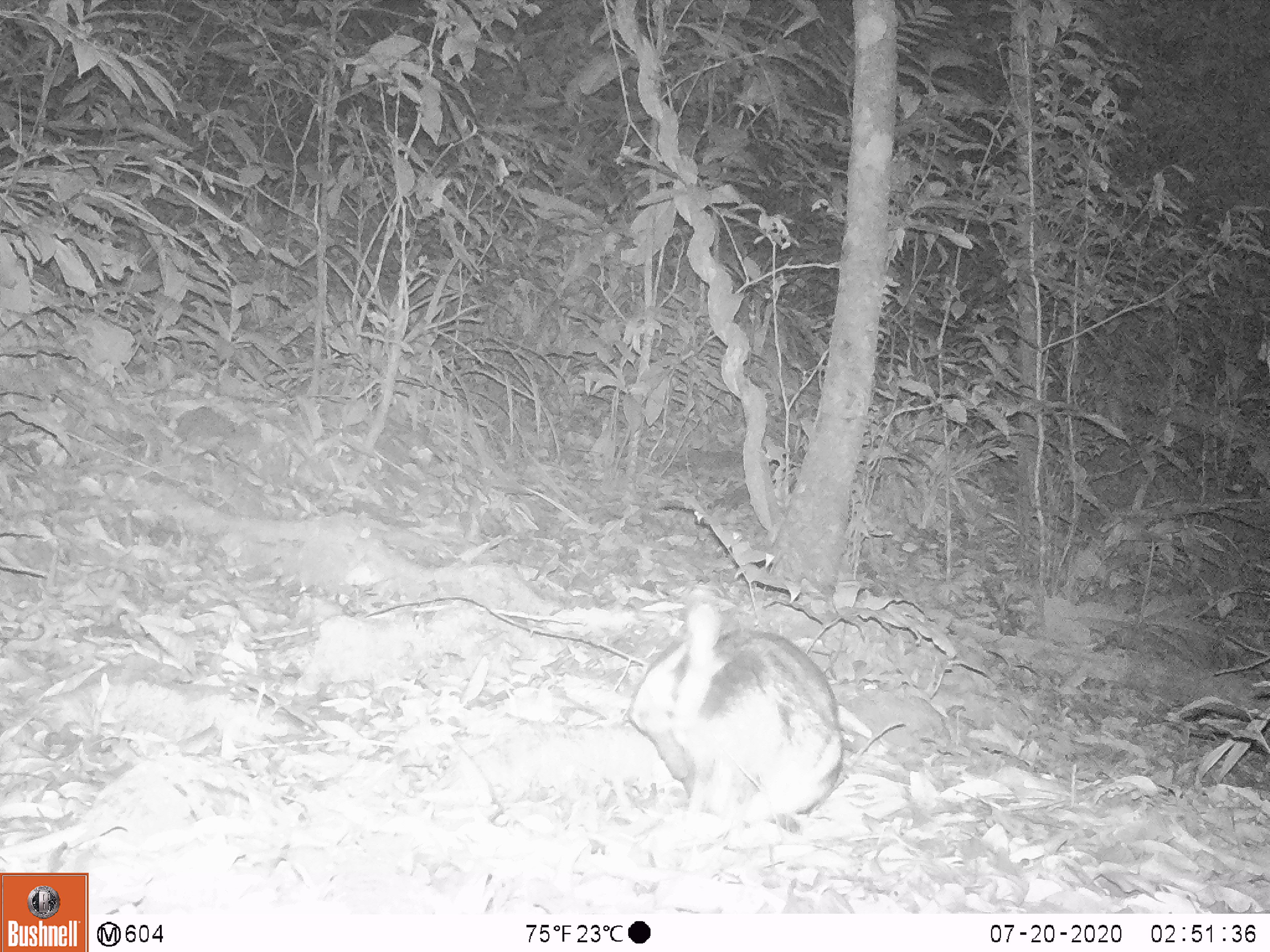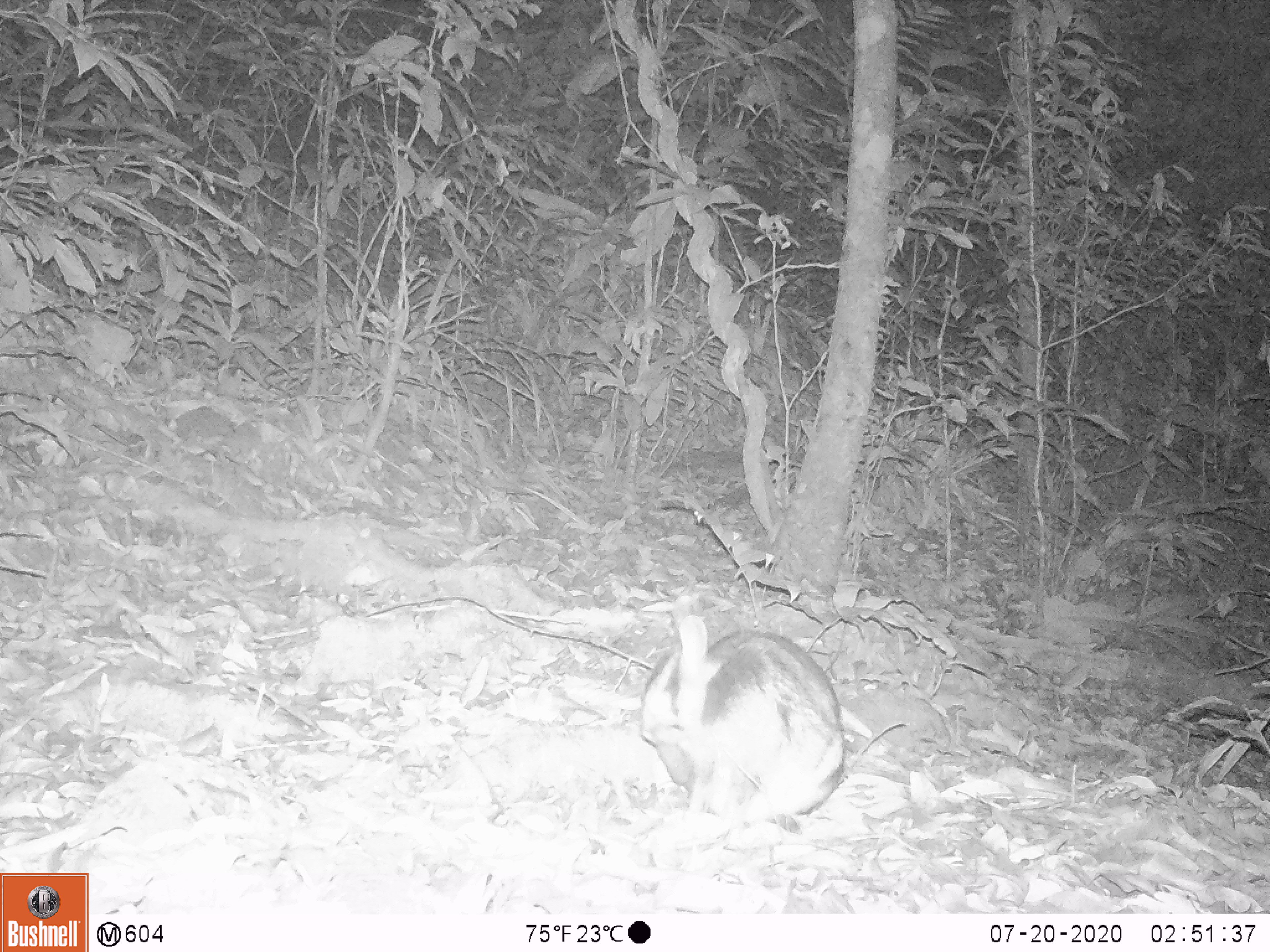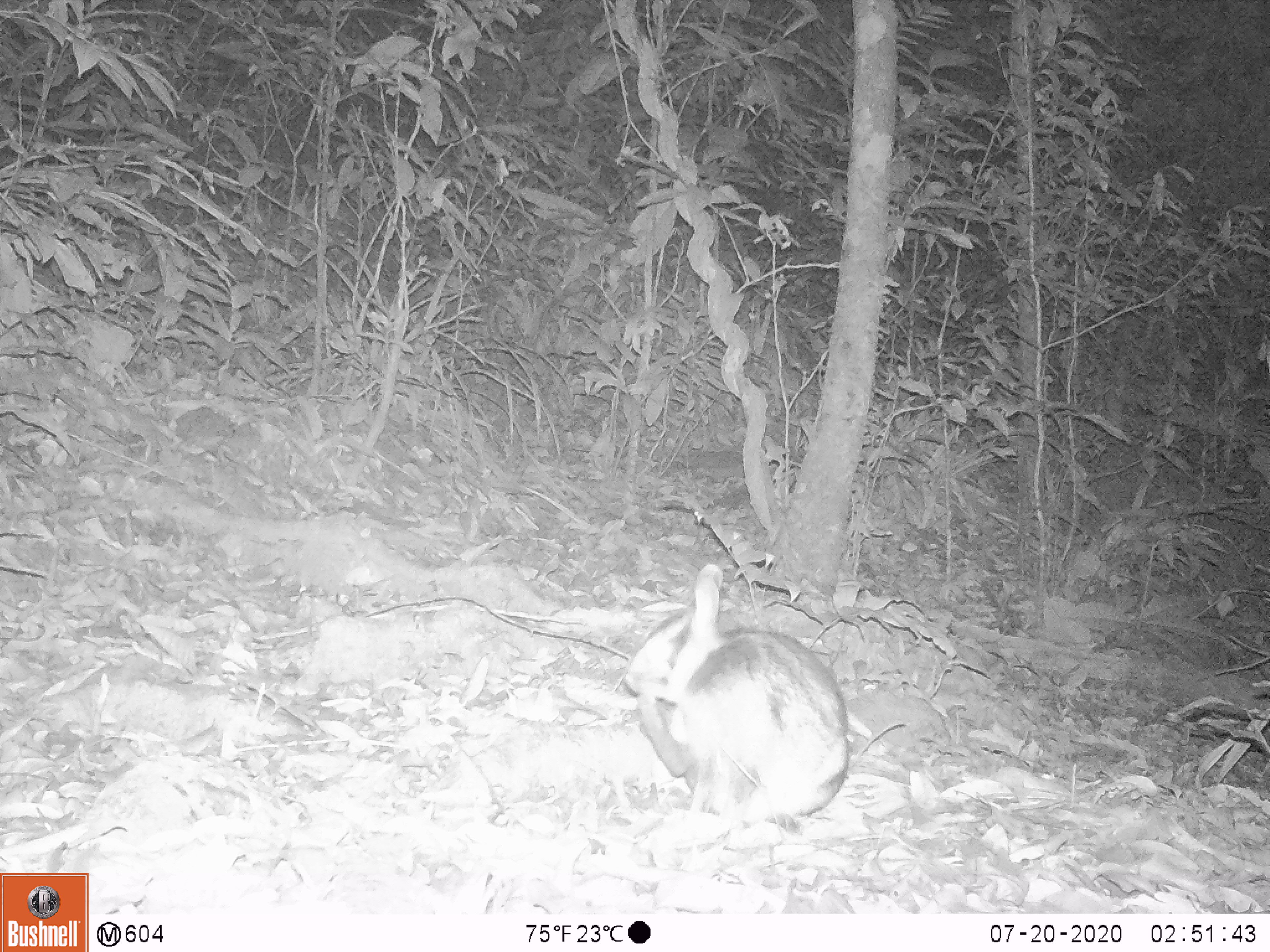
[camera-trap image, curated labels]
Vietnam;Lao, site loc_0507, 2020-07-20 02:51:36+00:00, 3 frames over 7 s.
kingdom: Animalia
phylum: Chordata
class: Mammalia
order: Lagomorpha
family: Leporidae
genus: Nesolagus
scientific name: Nesolagus timminsi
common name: annamite striped rabbit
Annamite striped rabbit (Nesolagus timminsi). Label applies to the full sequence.